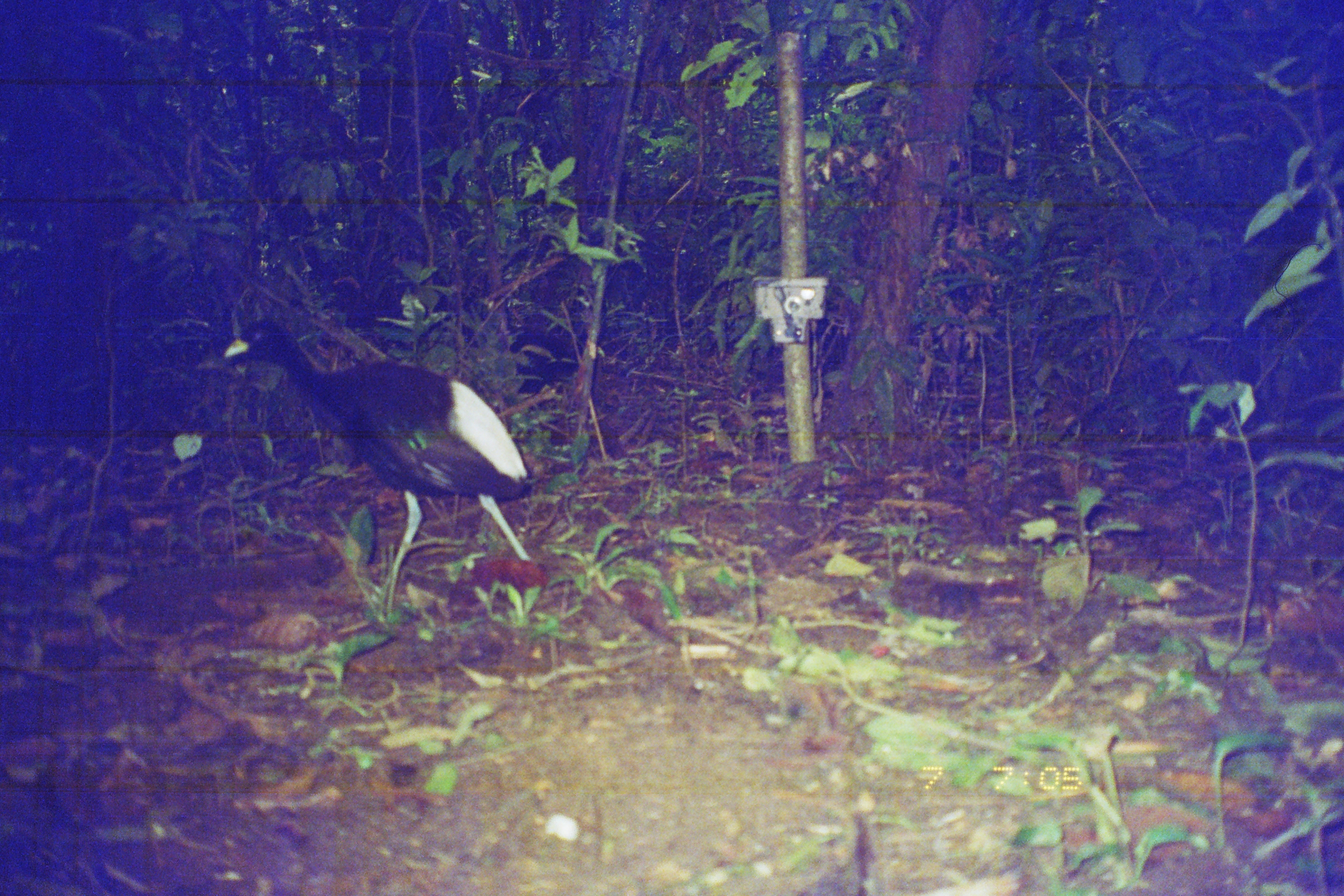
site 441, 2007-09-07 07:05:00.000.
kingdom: Animalia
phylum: Chordata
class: Aves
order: Gruiformes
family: Psophiidae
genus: Psophia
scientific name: Psophia leucoptera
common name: pale-winged trumpeter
Psophia leucoptera (pale-winged trumpeter).